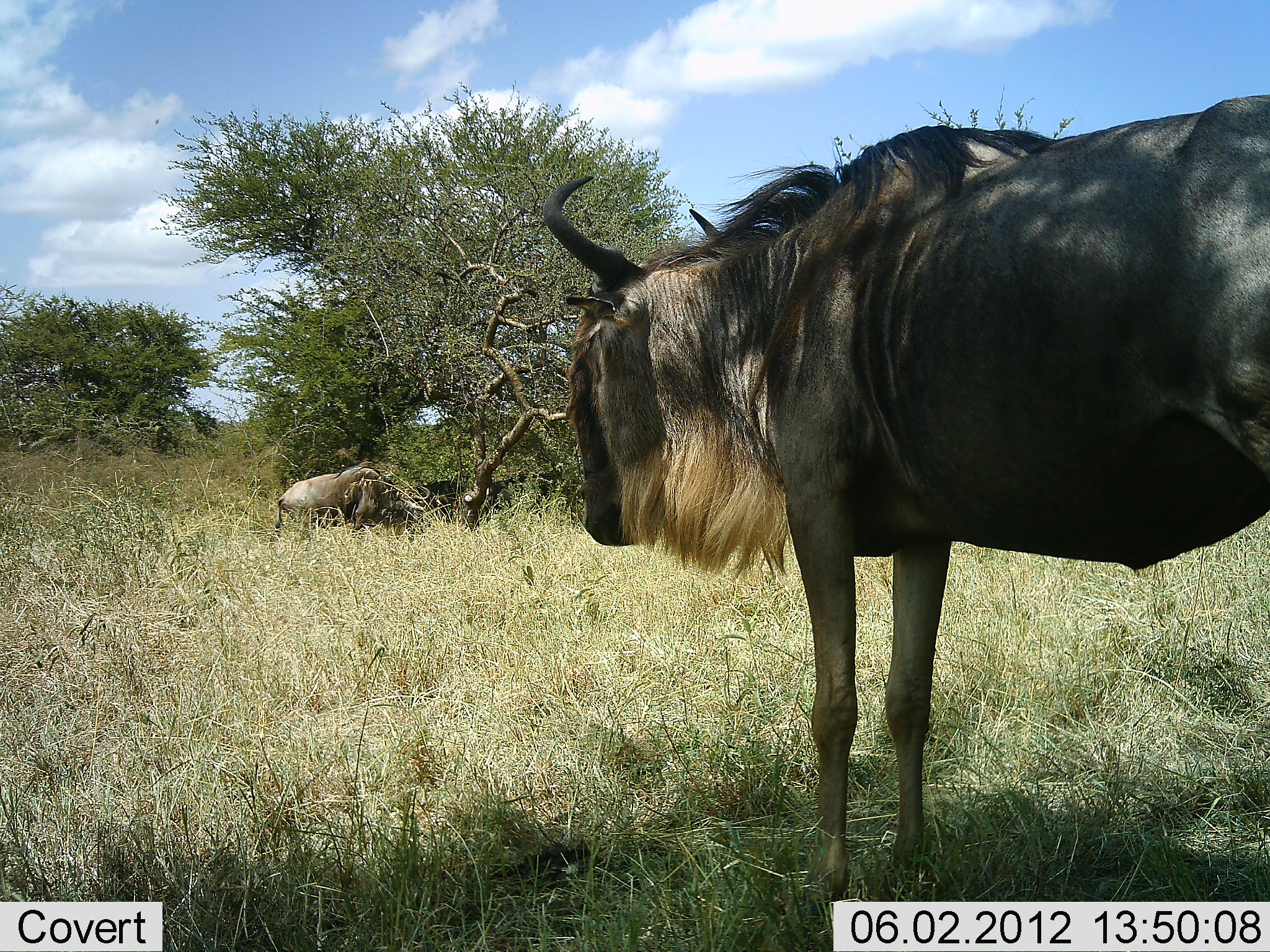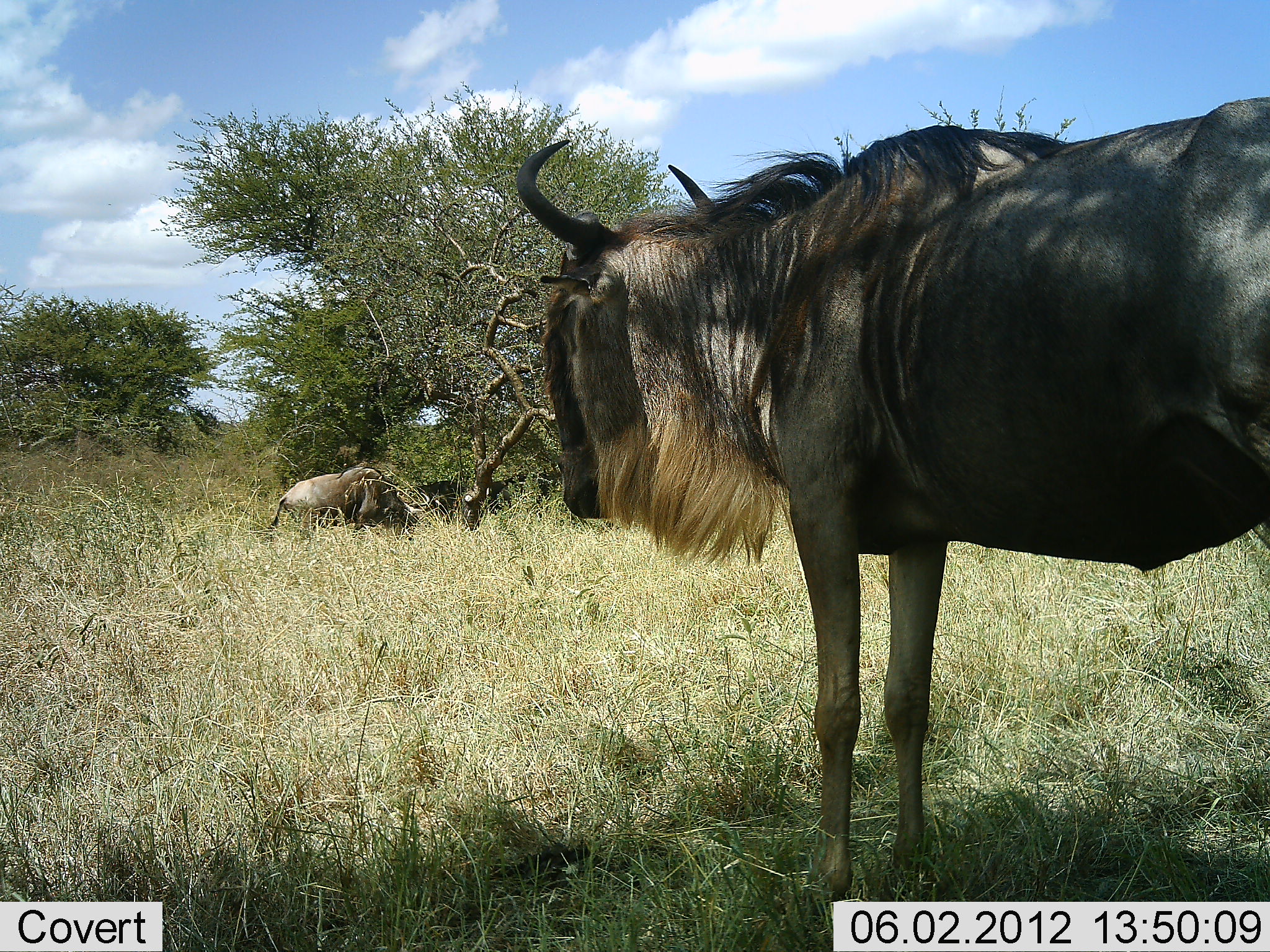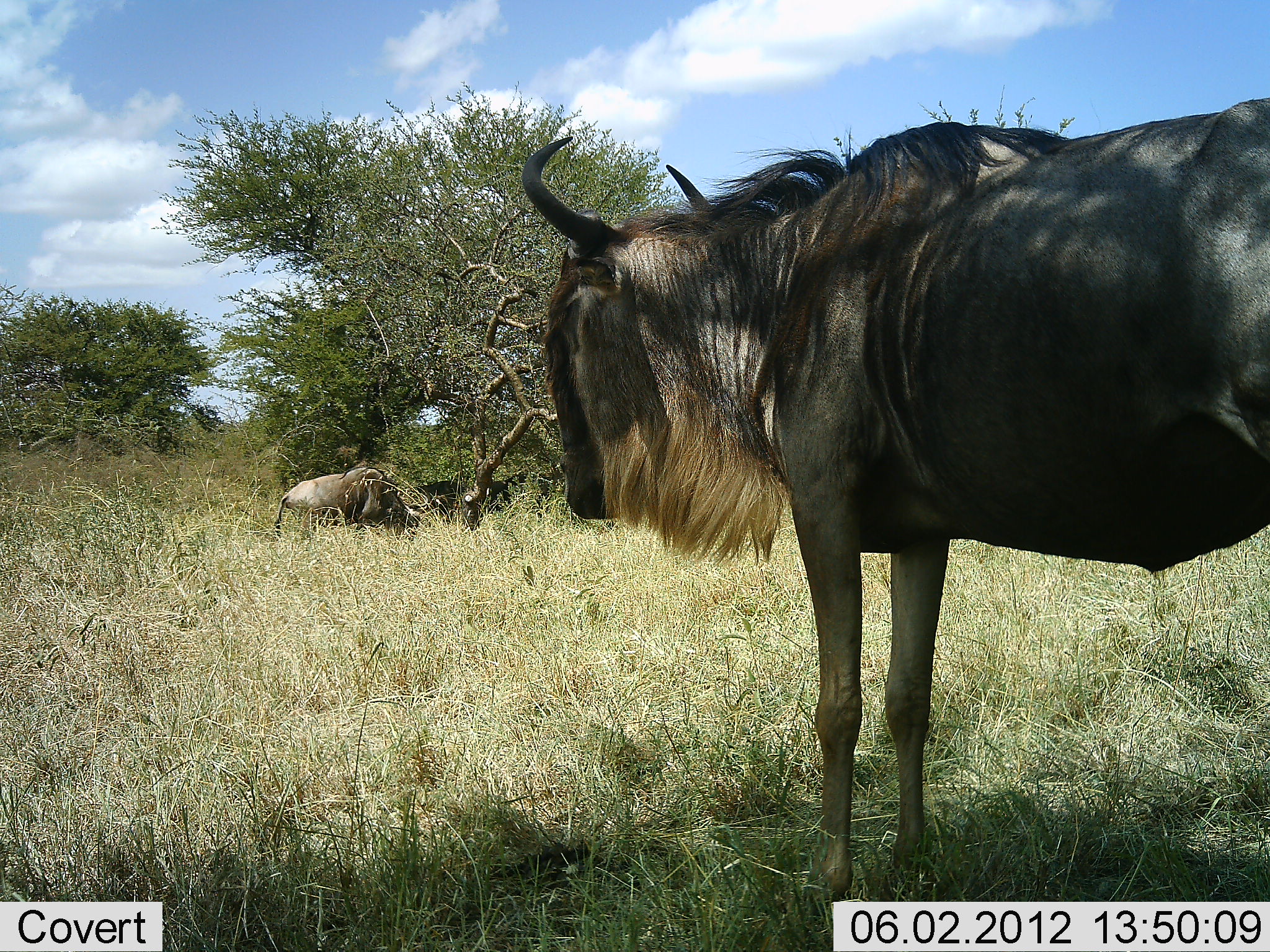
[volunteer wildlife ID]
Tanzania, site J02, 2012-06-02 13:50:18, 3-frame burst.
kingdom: Animalia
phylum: Chordata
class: Mammalia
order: Artiodactyla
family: Bovidae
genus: Connochaetes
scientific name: Connochaetes taurinus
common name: blue wildebeest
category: wildebeest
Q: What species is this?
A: Wildebeest (blue wildebeest) (Connochaetes taurinus).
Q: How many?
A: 2.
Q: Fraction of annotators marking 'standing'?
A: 80%.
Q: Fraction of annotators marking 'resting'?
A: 30%.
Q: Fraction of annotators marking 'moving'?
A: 10%.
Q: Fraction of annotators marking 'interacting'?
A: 0%.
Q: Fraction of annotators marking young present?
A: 0%.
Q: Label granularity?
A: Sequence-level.